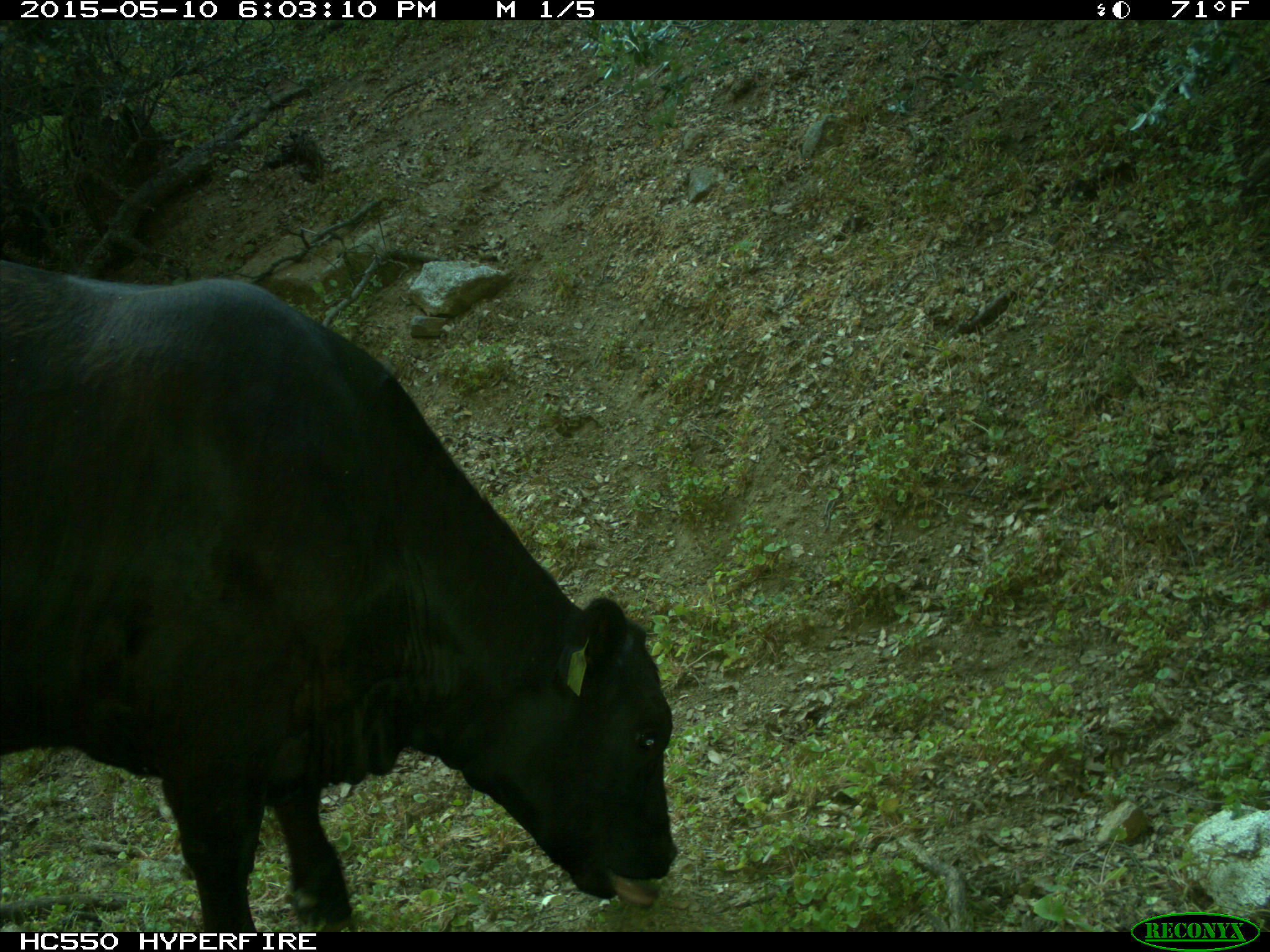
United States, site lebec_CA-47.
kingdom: Animalia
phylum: Chordata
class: Mammalia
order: Artiodactyla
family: Bovidae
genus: Bos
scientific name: Bos taurus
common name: domestic cow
Bos taurus (domestic cow).